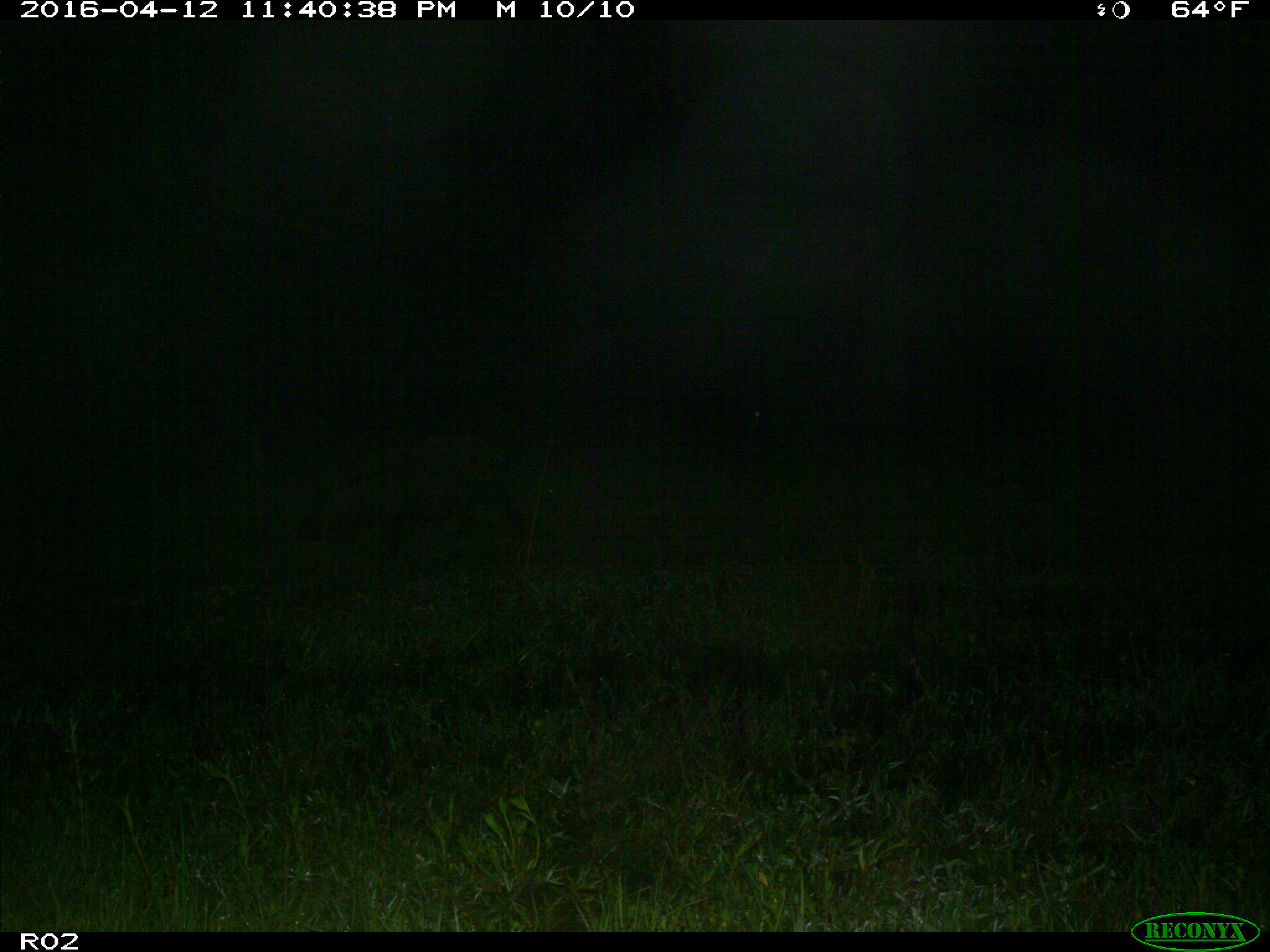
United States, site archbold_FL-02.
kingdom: Animalia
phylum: Chordata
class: Mammalia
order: Artiodactyla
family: Suidae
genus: Sus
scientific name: Sus scrofa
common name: wild boar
Sus scrofa (wild boar).